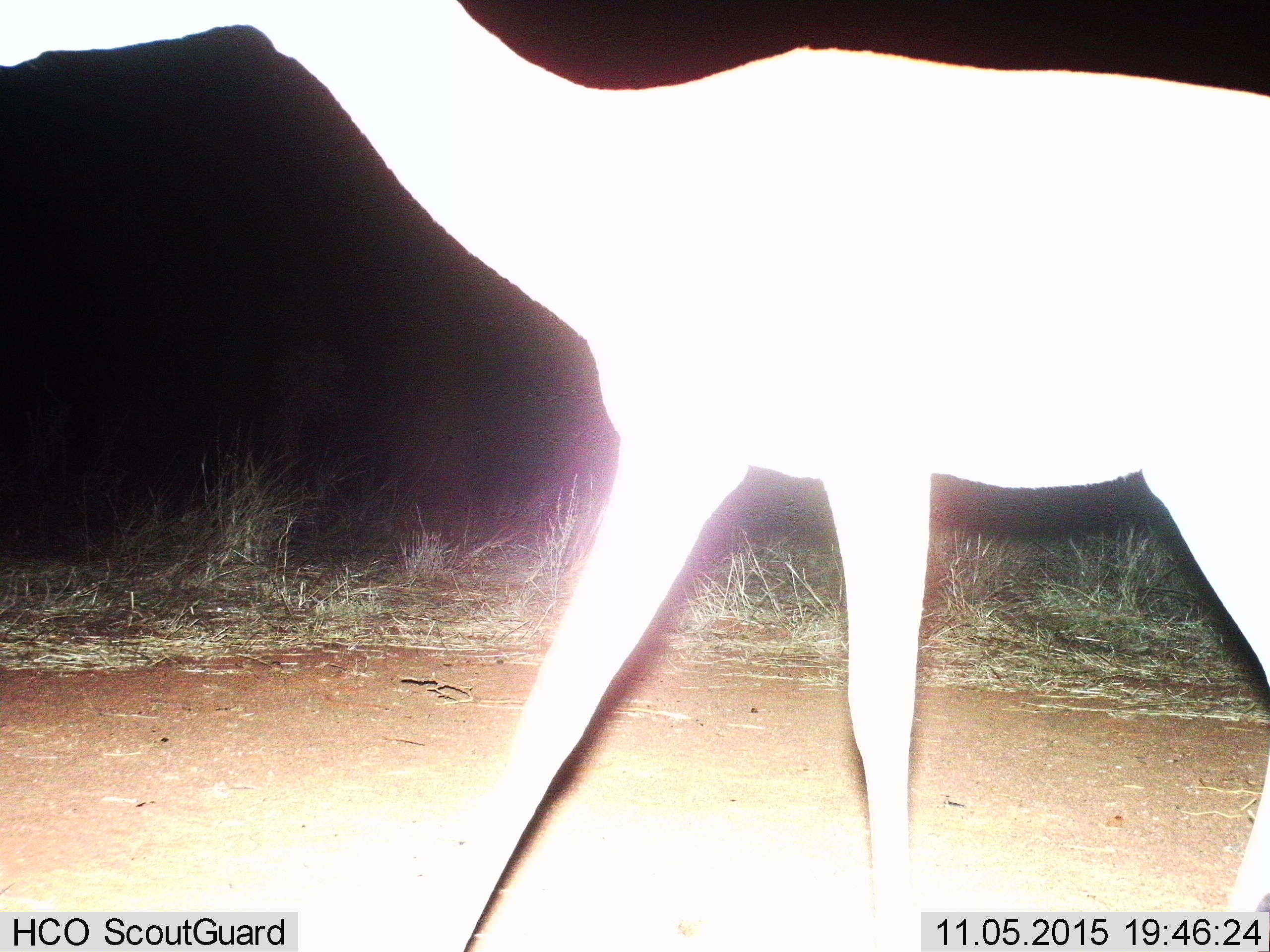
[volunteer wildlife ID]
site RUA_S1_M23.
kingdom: Animalia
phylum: Chordata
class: Mammalia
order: Artiodactyla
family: Bovidae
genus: Aepyceros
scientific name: Aepyceros melampus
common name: impala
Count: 1.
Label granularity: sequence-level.